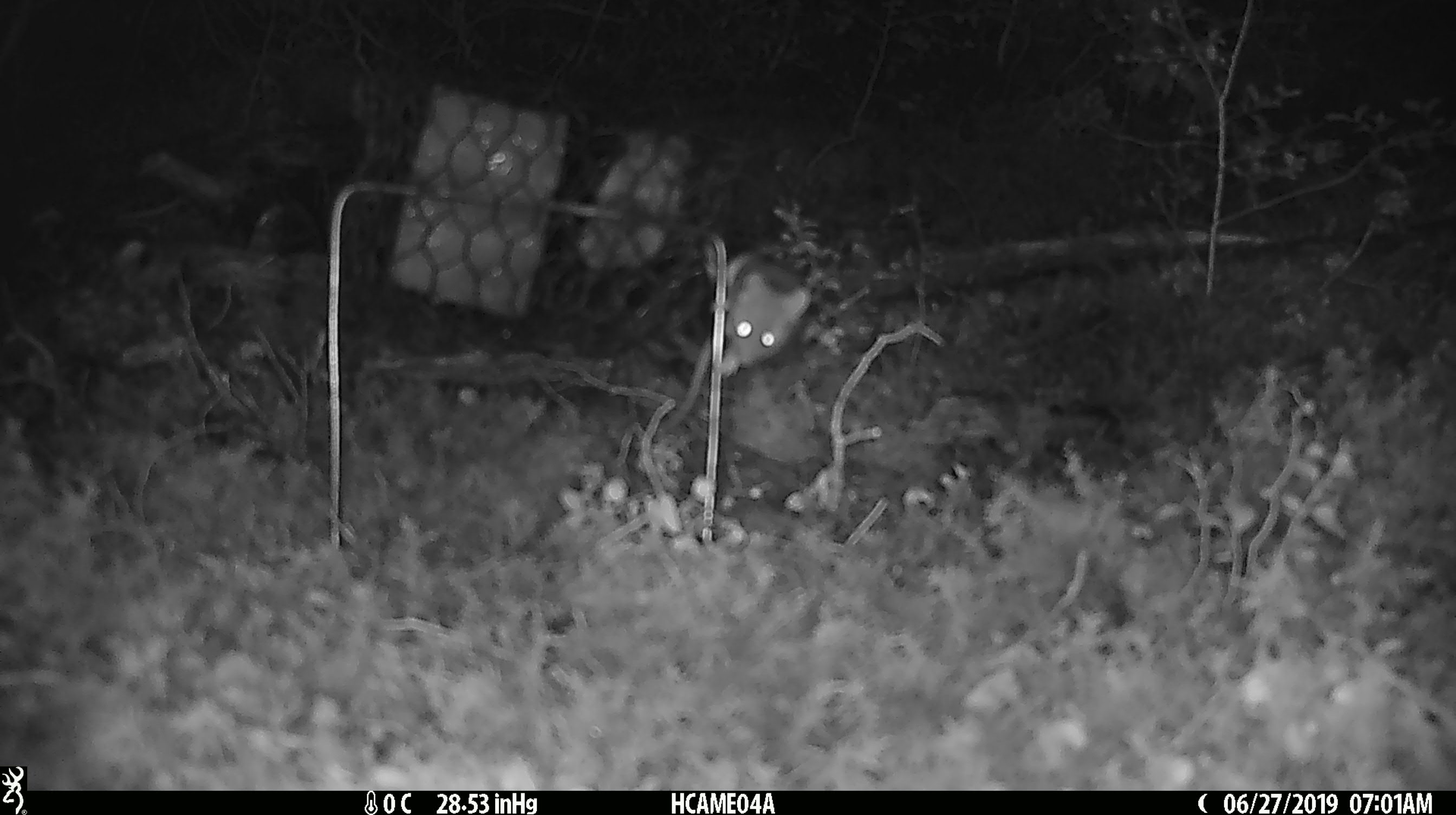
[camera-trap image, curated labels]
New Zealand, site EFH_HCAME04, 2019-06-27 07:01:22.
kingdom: Animalia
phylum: Chordata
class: Mammalia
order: Rodentia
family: Muridae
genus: Mus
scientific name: Mus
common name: mouse